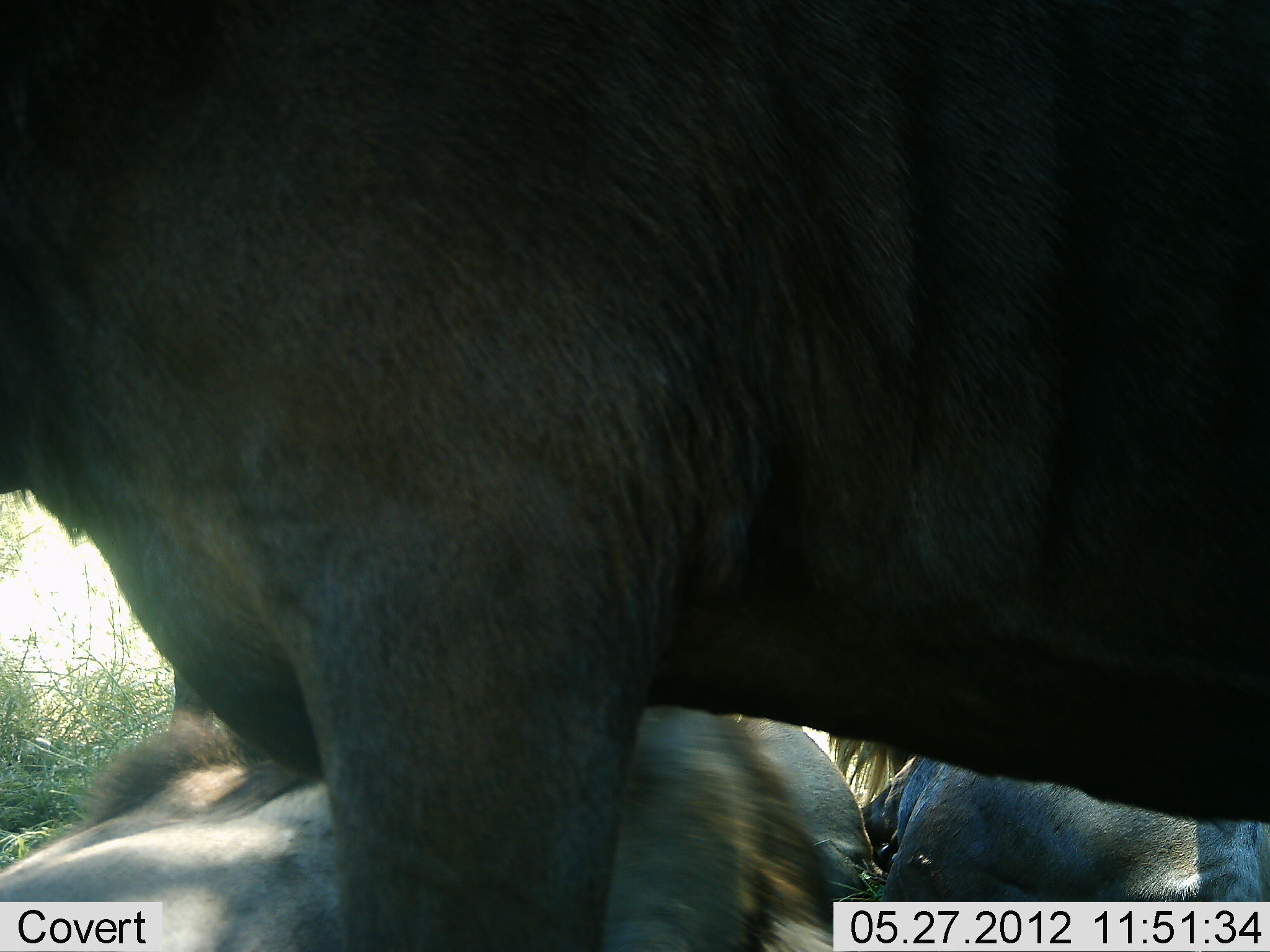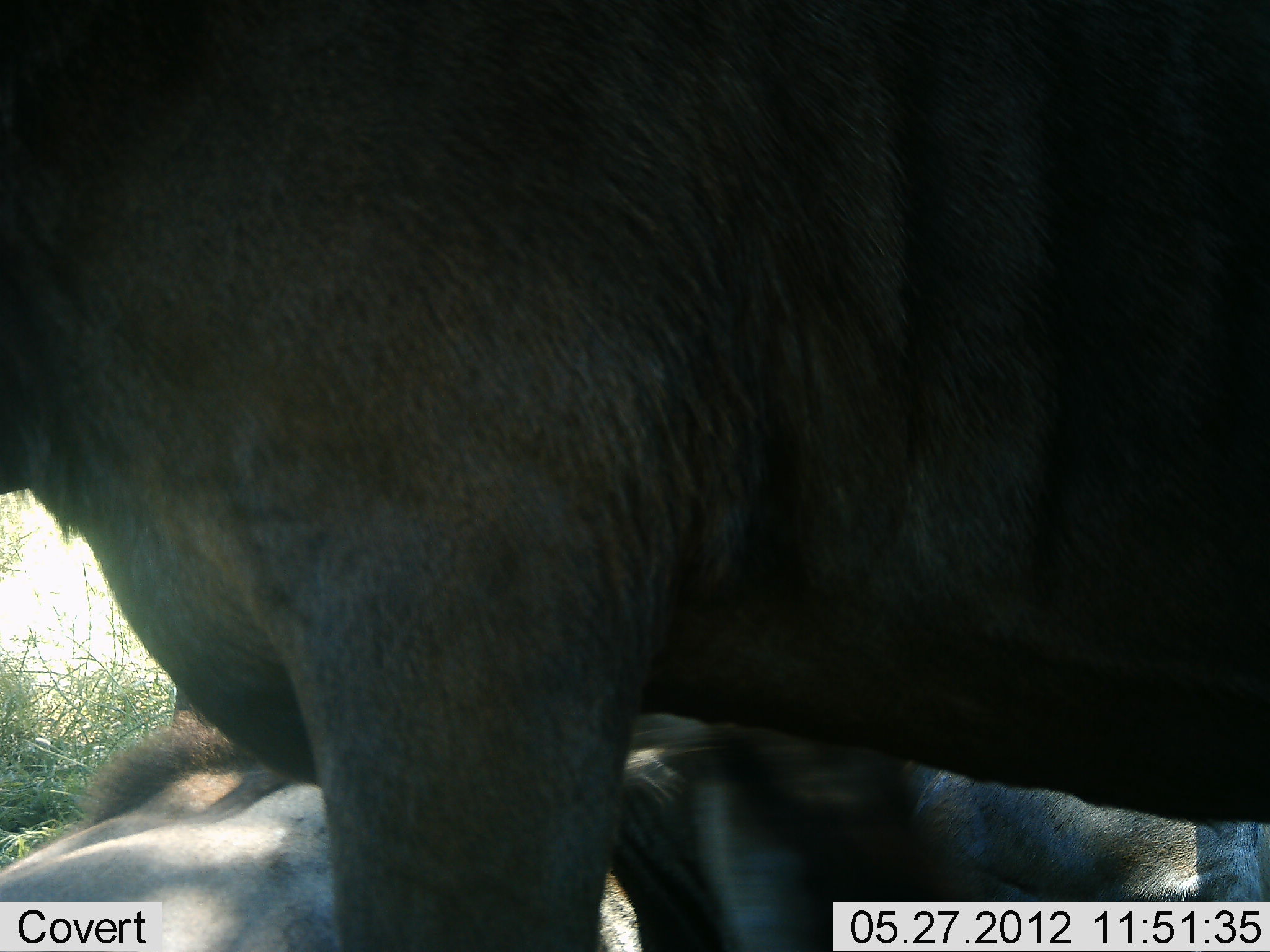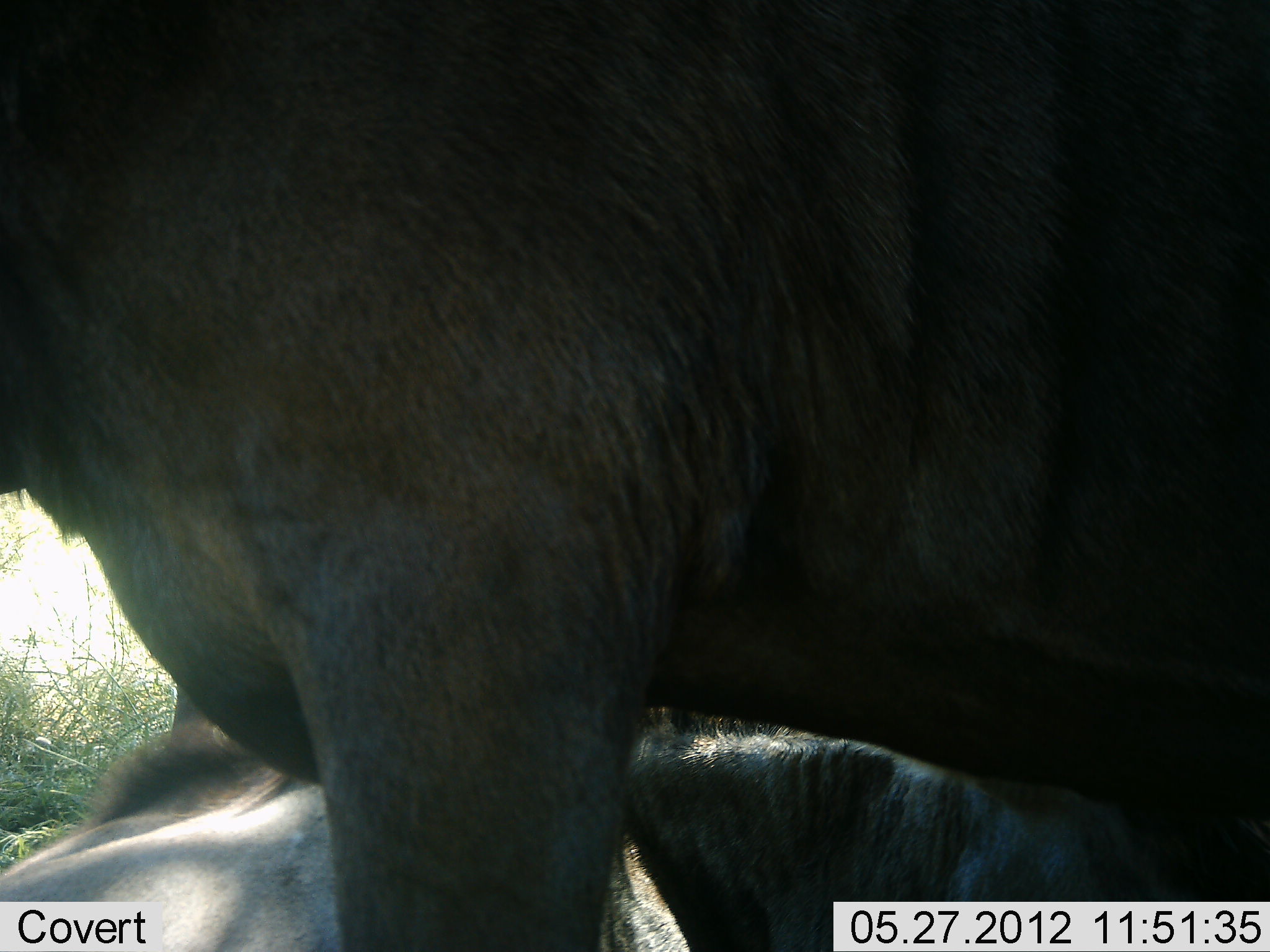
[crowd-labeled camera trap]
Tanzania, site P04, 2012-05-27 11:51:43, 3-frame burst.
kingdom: Animalia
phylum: Chordata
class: Mammalia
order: Artiodactyla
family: Bovidae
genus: Connochaetes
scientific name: Connochaetes taurinus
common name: blue wildebeest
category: wildebeest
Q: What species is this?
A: Wildebeest (blue wildebeest) (Connochaetes taurinus).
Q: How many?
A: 3.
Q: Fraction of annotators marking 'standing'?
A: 90%.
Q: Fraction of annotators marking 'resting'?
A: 90%.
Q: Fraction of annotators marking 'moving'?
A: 0%.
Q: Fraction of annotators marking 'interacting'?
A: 10%.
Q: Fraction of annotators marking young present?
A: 0%.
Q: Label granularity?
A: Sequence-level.